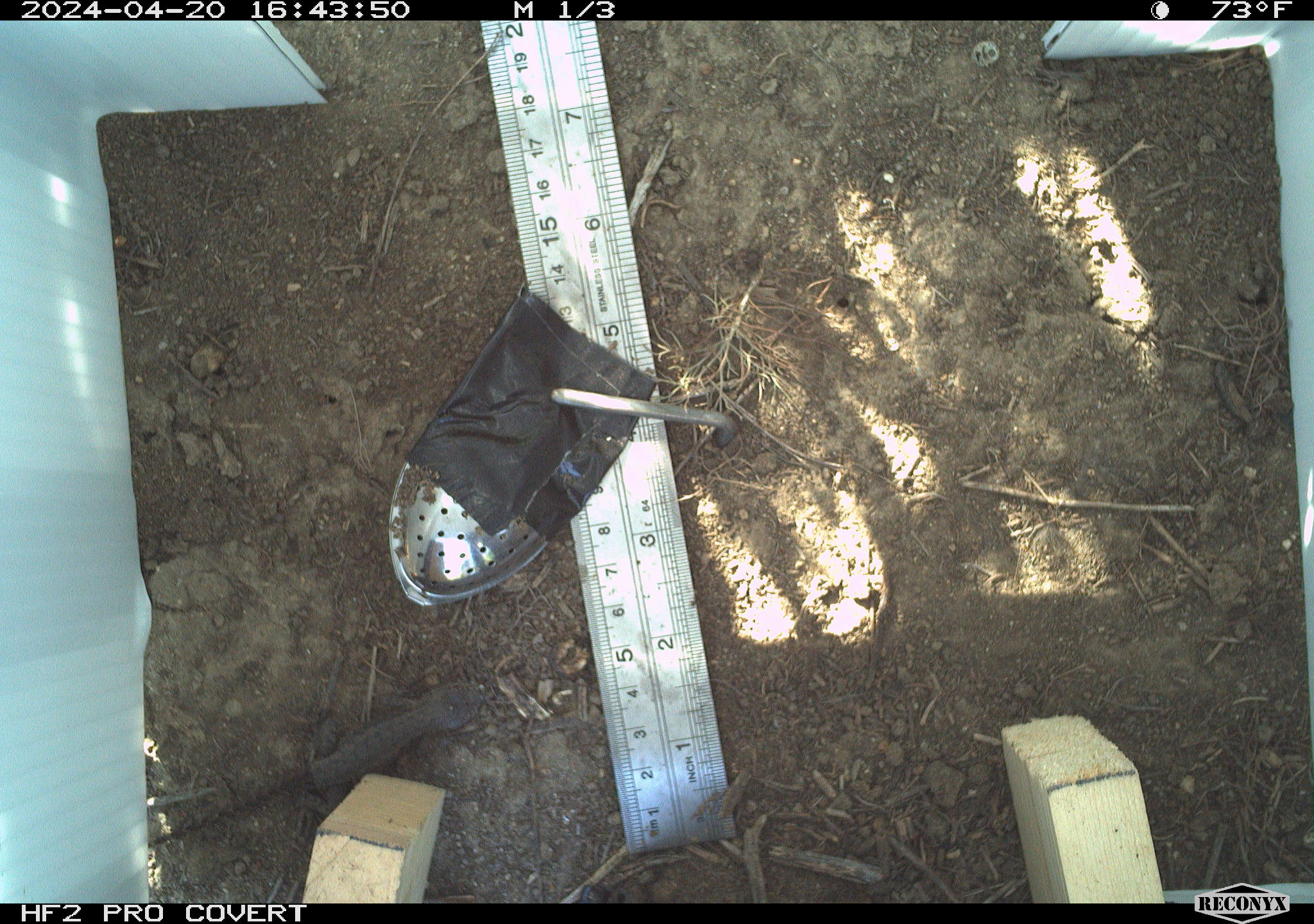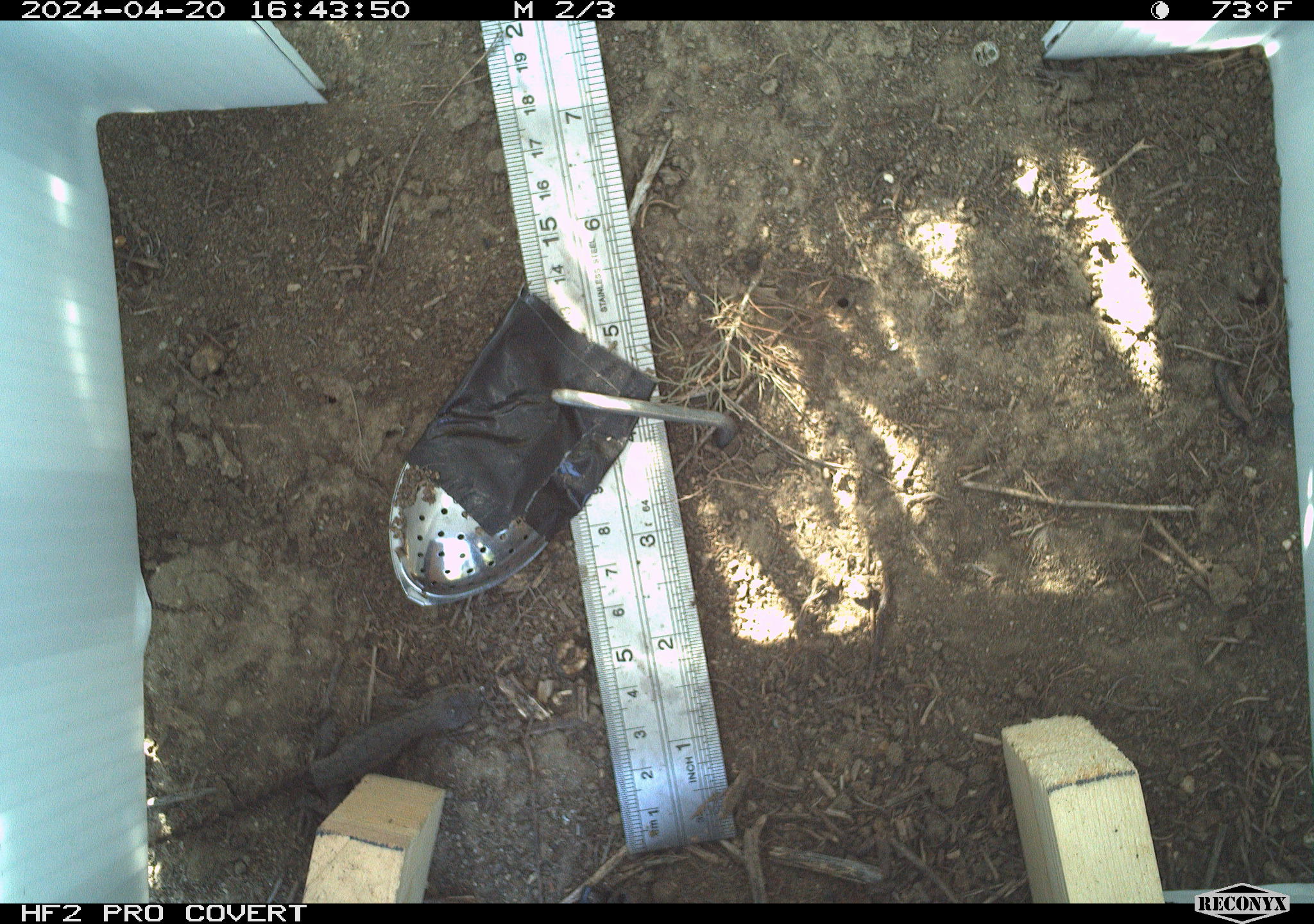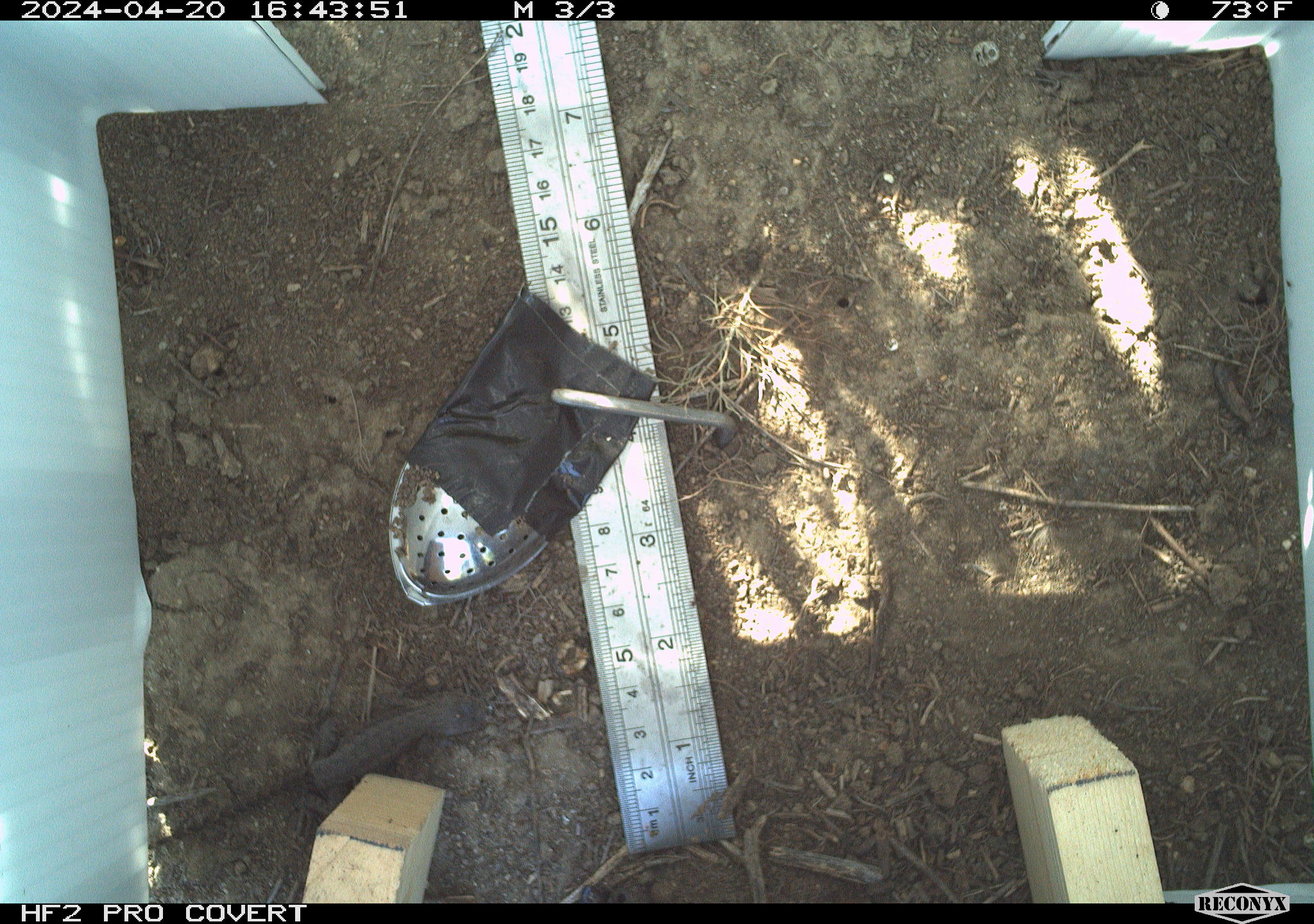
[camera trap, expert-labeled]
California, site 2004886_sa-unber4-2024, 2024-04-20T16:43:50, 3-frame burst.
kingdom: Animalia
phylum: Chordata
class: Reptilia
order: Squamata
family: Phrynosomatidae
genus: Sceloporus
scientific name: Sceloporus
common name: spiny lizards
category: sceloporus species